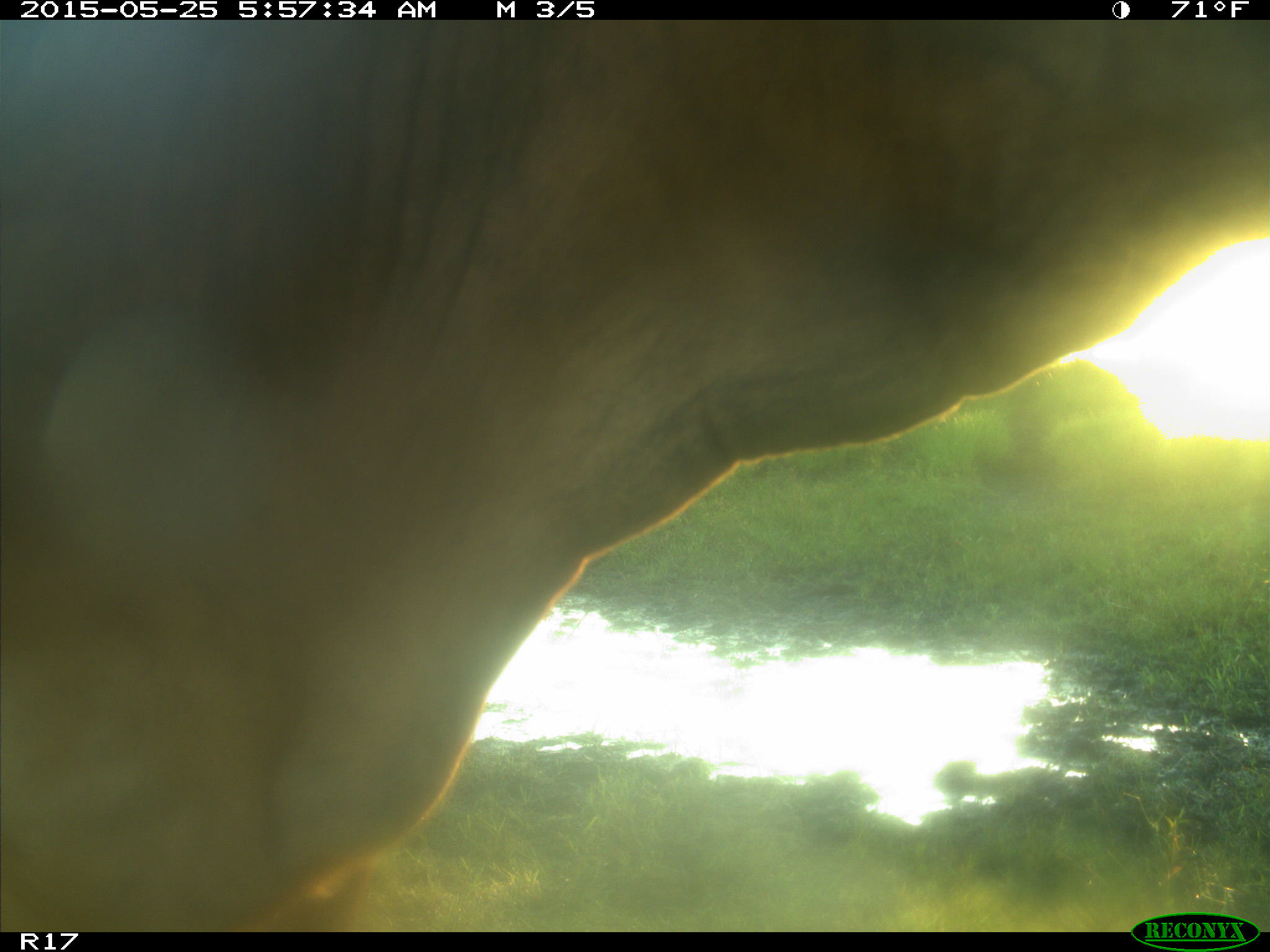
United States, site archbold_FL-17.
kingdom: Animalia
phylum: Chordata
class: Mammalia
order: Artiodactyla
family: Bovidae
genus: Bos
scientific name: Bos taurus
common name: domestic cow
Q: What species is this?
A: Bos taurus (domestic cow).